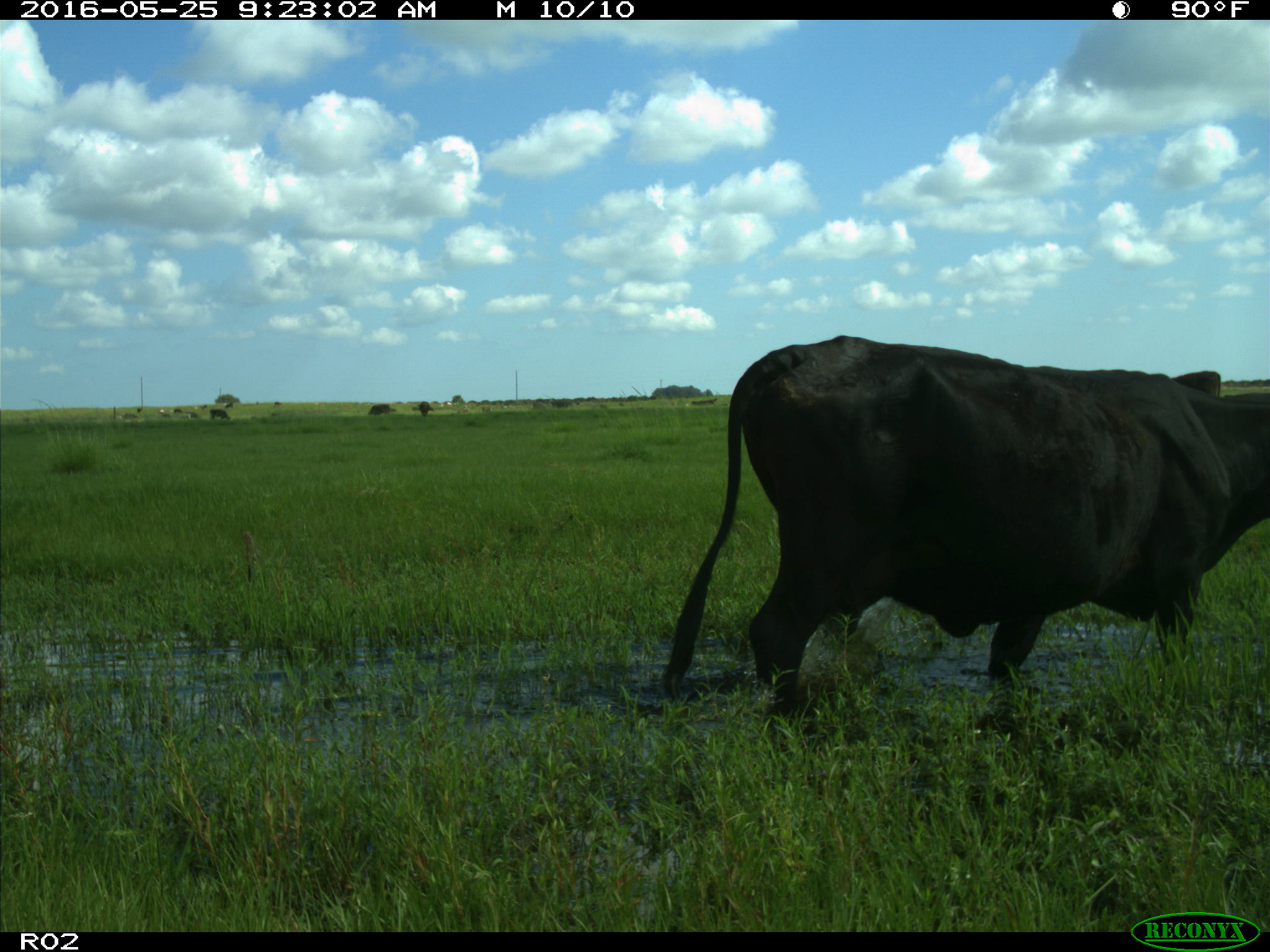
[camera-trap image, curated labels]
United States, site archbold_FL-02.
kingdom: Animalia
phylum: Chordata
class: Mammalia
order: Artiodactyla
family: Bovidae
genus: Bos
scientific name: Bos taurus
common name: domestic cow